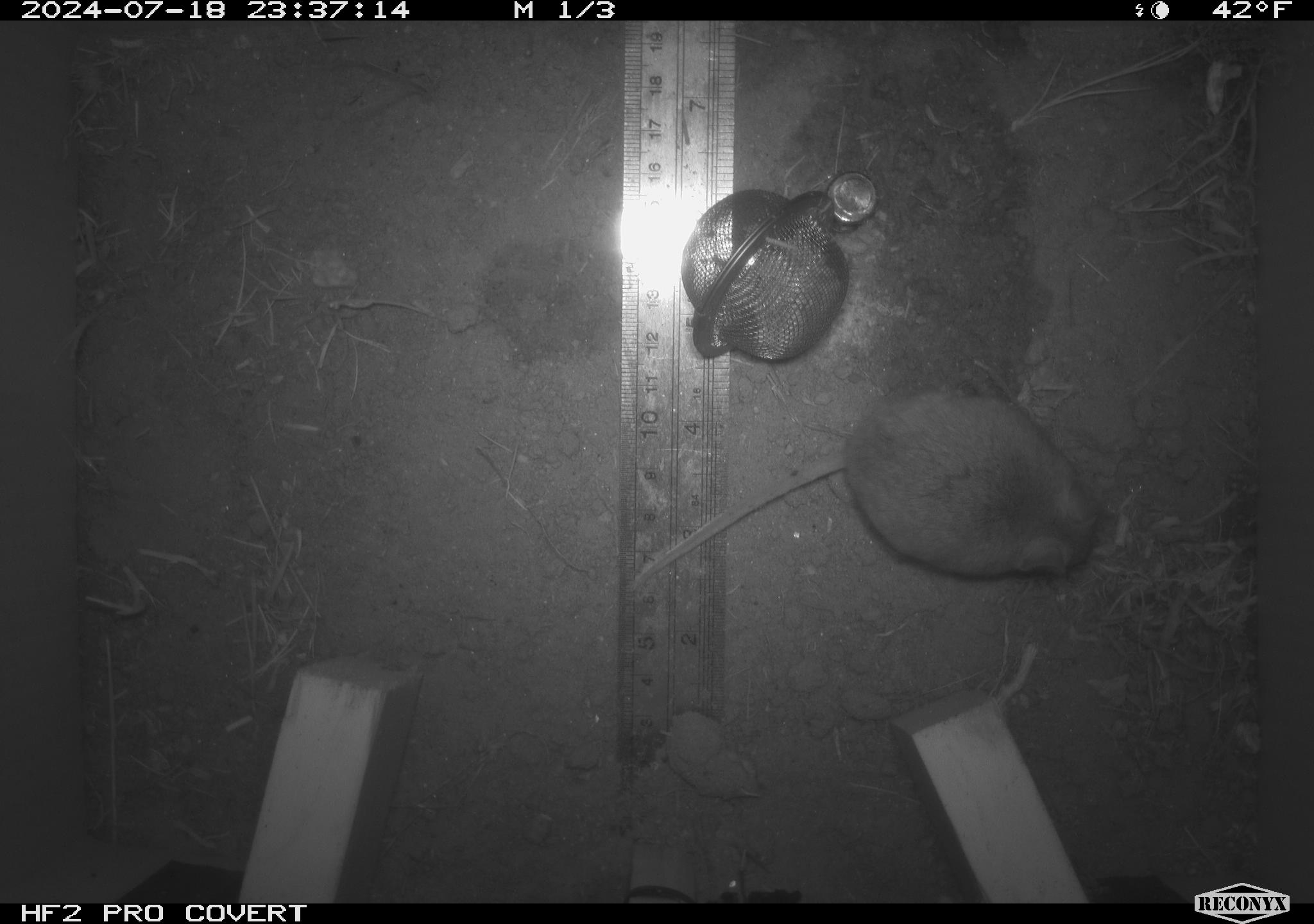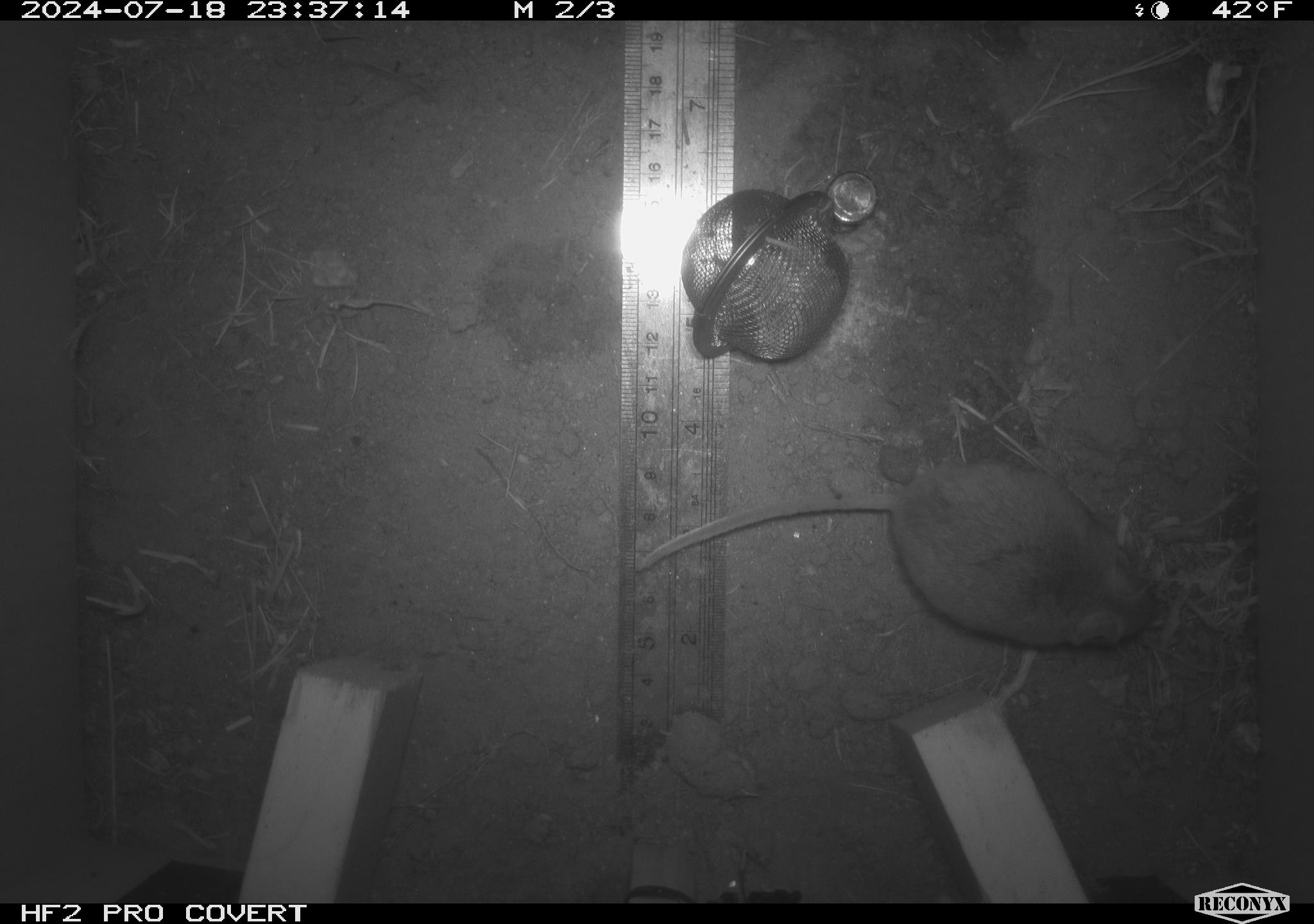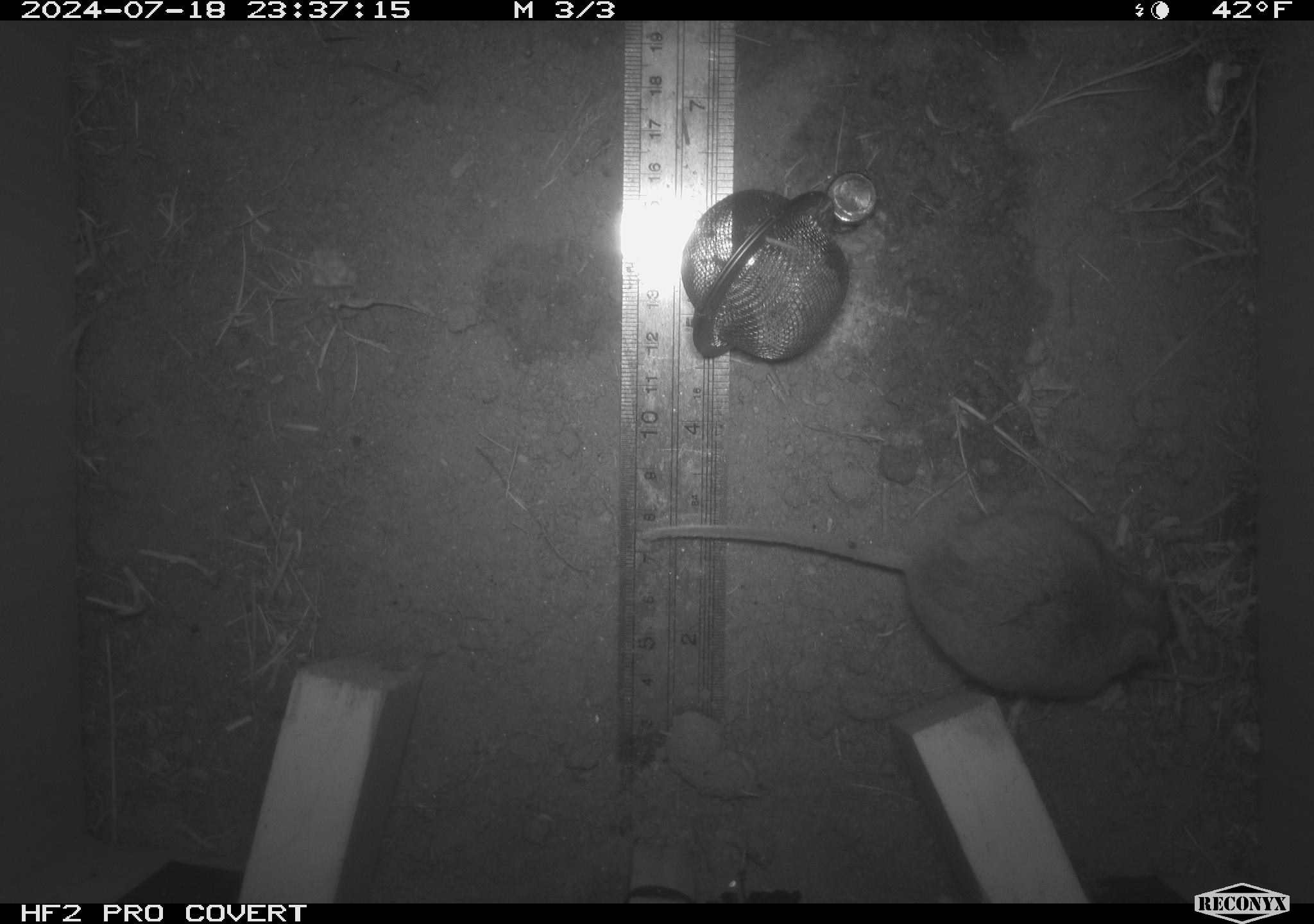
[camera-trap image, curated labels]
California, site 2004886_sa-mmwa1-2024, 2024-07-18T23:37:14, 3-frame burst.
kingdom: Animalia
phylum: Chordata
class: Mammalia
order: Rodentia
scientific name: Rodentia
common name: mouse species